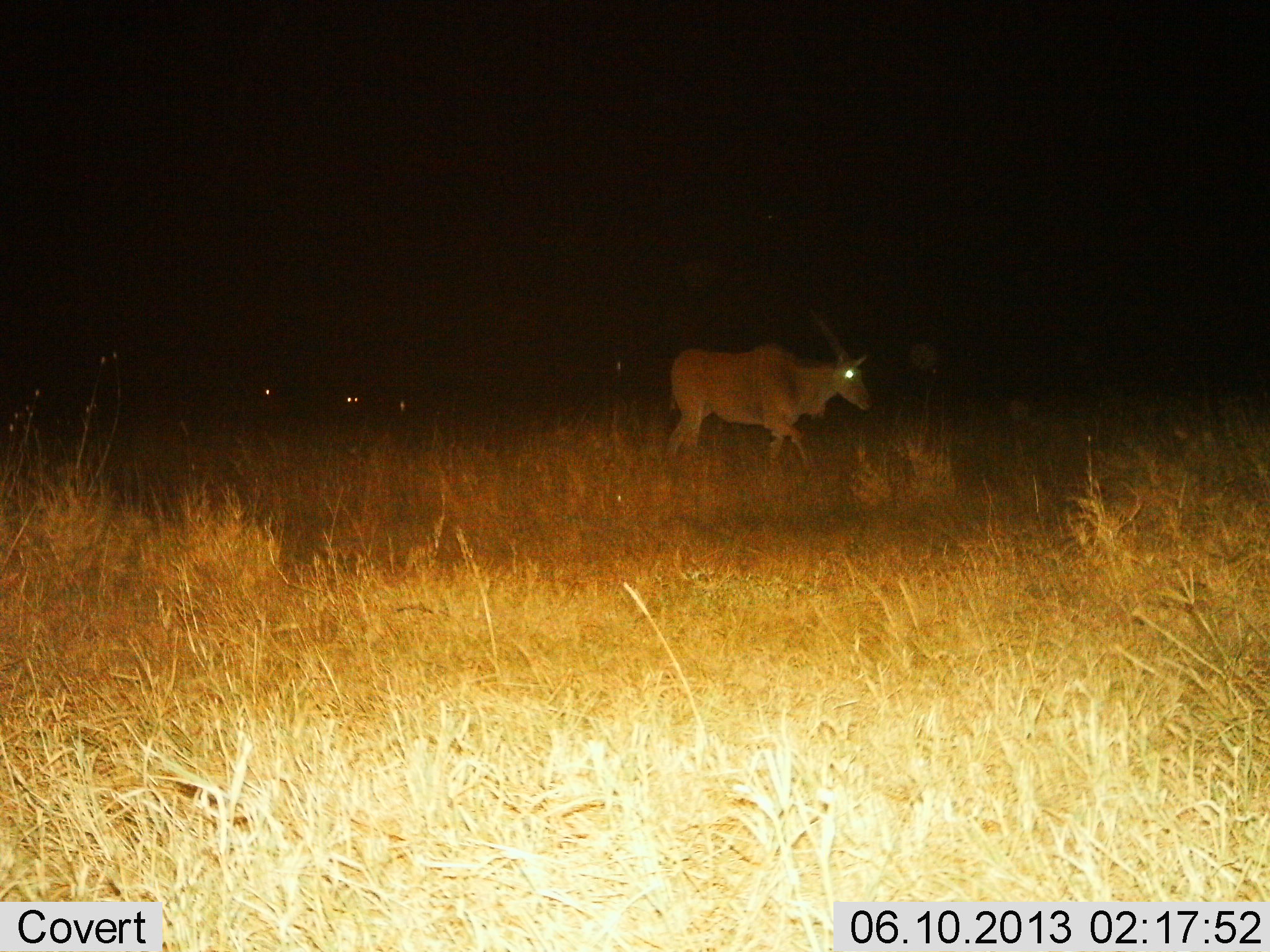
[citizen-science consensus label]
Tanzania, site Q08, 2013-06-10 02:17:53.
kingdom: Animalia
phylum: Chordata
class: Mammalia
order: Artiodactyla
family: Bovidae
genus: Tragelaphus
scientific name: Tragelaphus oryx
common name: eland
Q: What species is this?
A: Eland (Tragelaphus oryx).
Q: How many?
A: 1.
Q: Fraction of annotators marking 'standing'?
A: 30%.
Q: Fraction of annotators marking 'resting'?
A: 0%.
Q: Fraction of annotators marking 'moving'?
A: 78%.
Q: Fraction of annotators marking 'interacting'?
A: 0%.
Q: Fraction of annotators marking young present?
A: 0%.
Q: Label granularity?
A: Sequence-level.